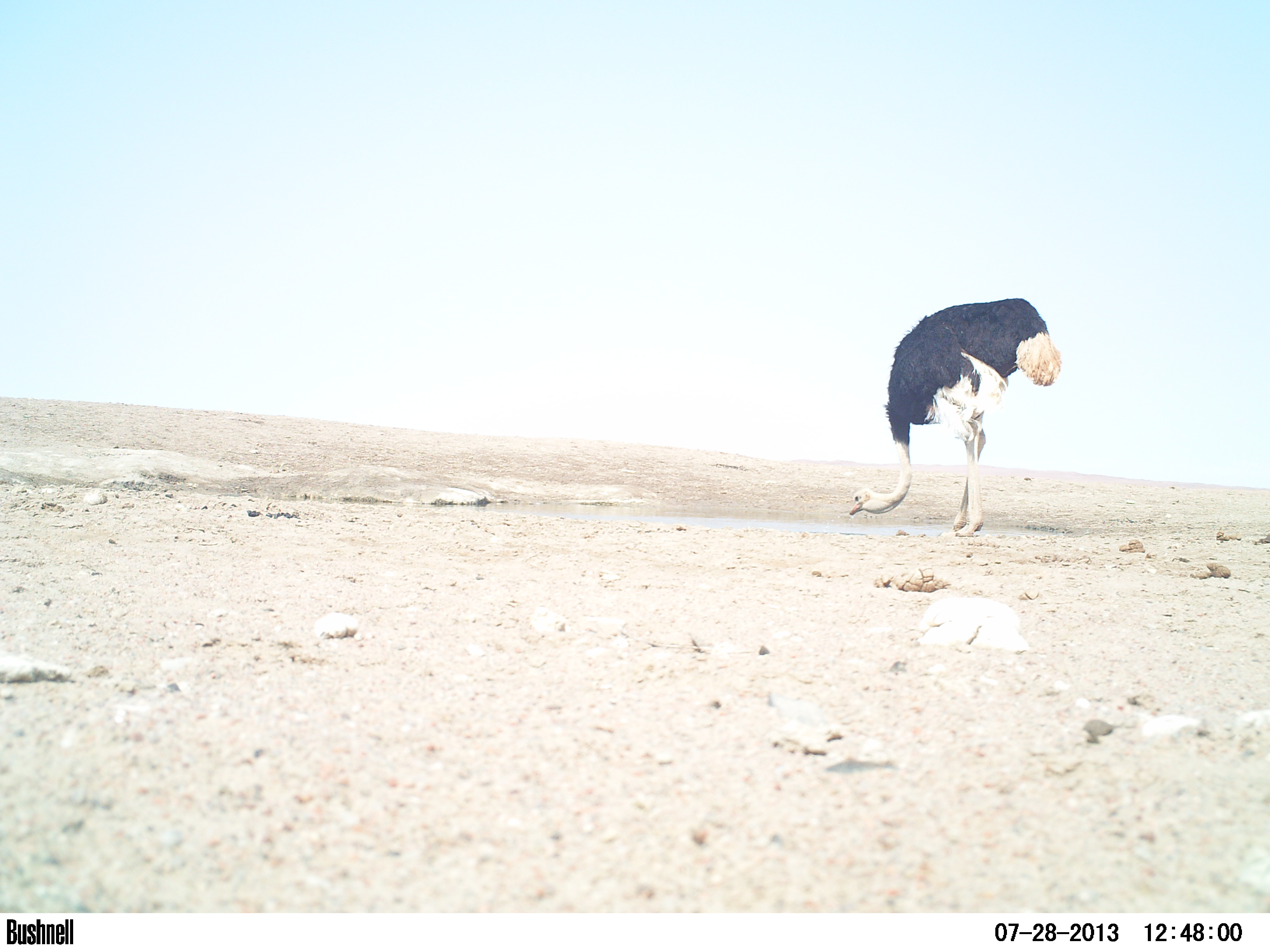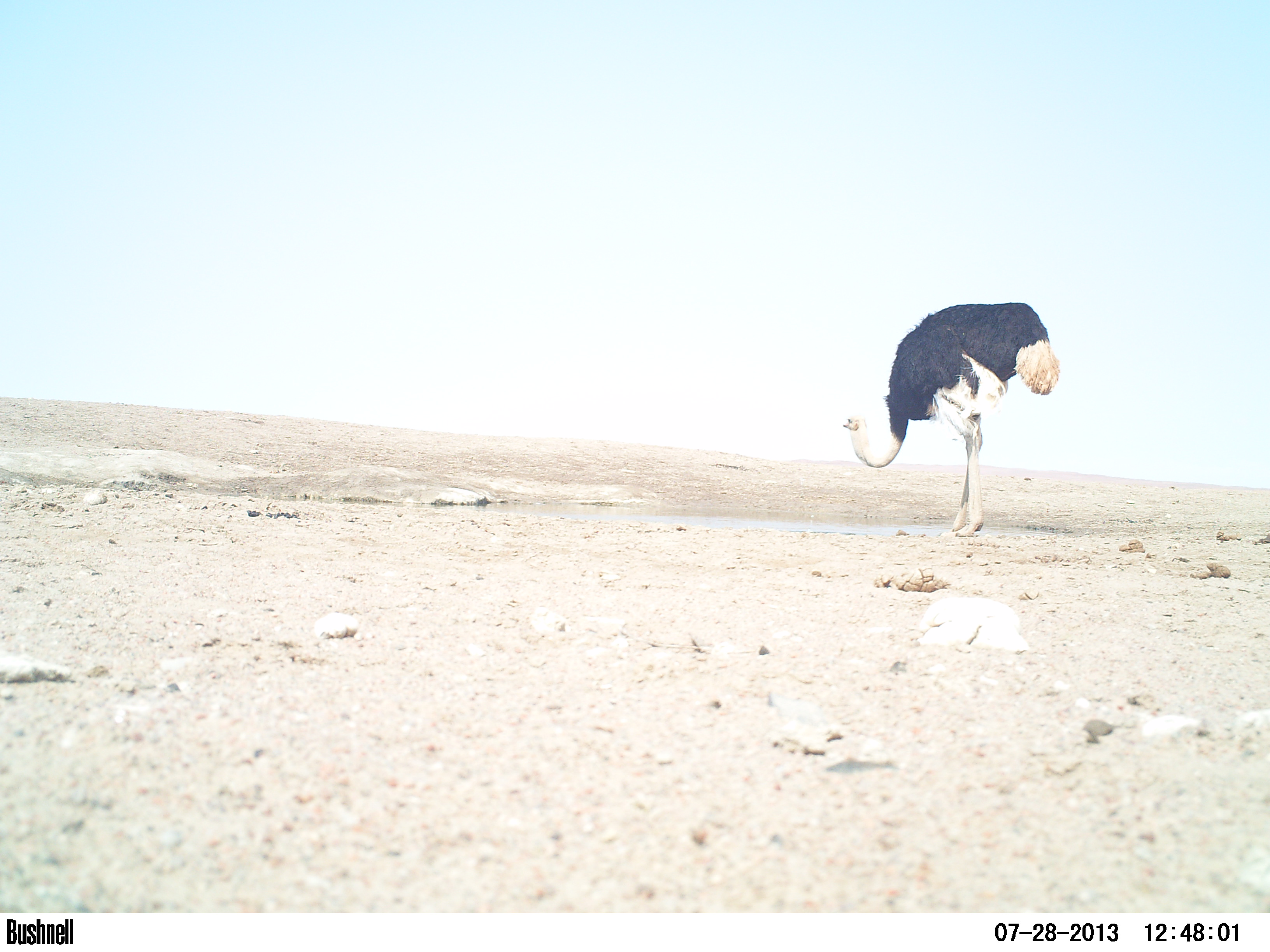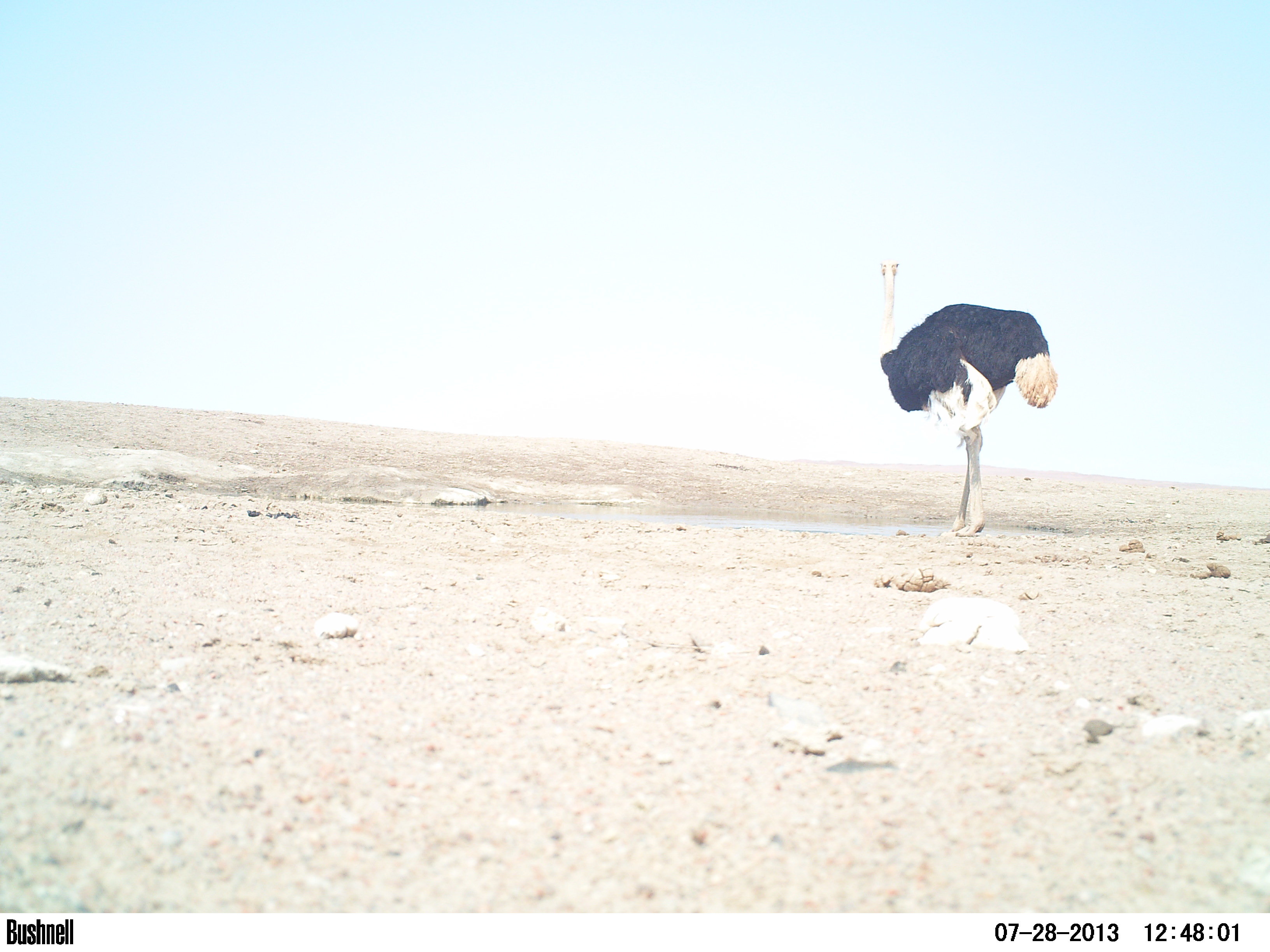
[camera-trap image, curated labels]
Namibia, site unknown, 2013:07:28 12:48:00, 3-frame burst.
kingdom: Animalia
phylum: Chordata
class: Aves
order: Struthioniformes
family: Struthionidae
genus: Struthio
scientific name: Struthio camelus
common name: common ostrich